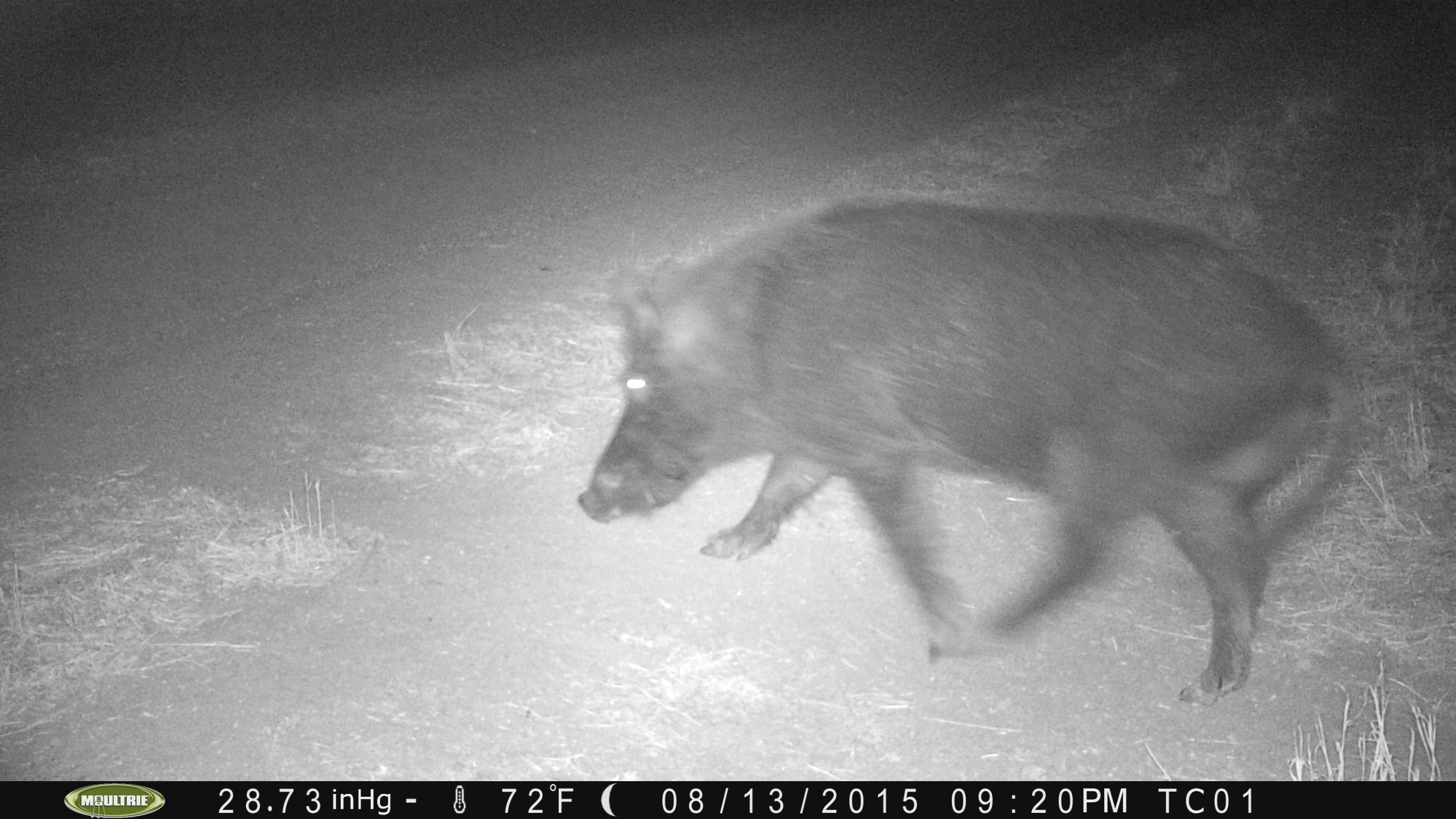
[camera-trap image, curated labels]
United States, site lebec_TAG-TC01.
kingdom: Animalia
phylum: Chordata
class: Mammalia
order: Artiodactyla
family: Suidae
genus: Sus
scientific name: Sus scrofa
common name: wild boar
Sus scrofa (wild boar).